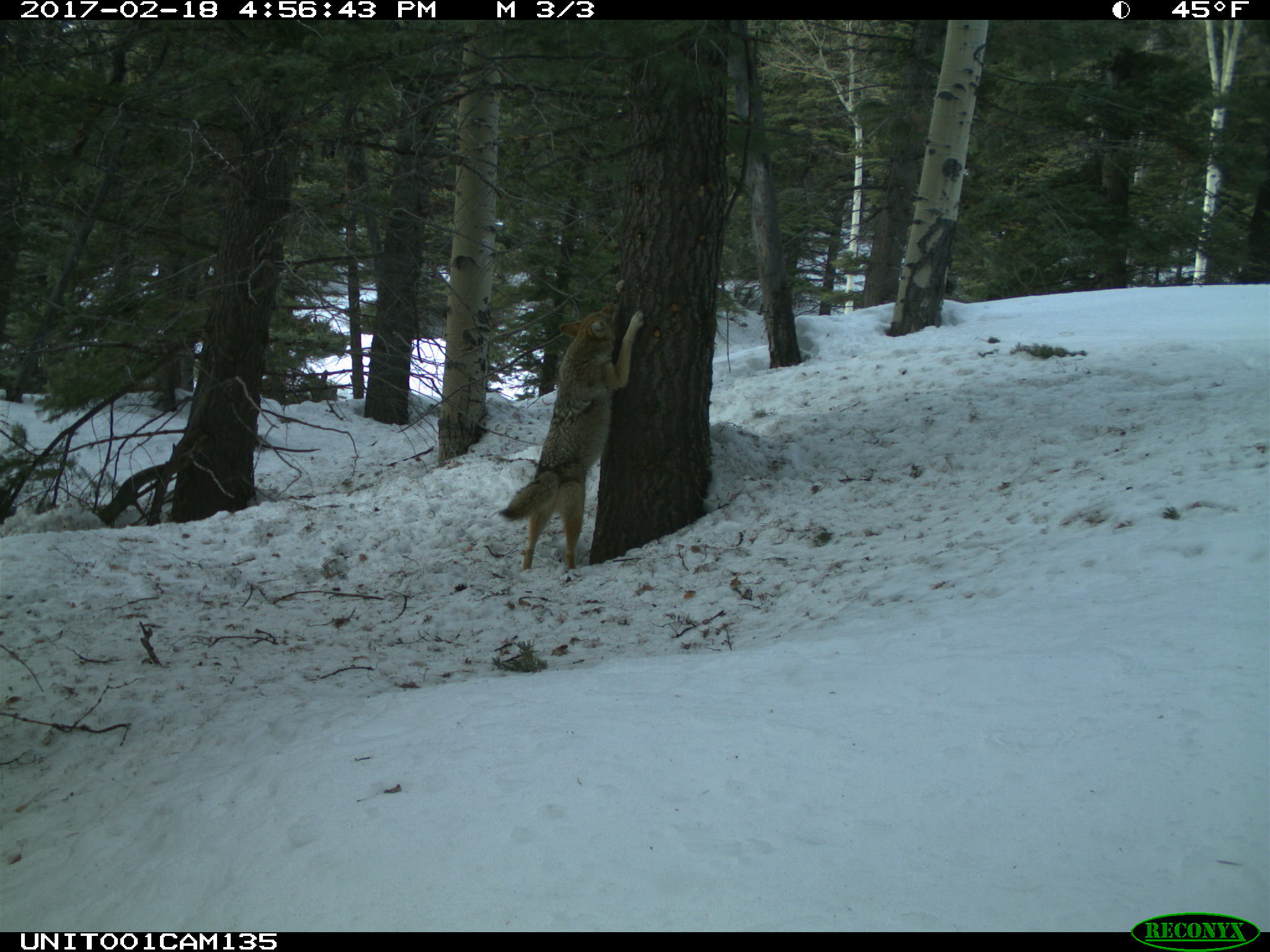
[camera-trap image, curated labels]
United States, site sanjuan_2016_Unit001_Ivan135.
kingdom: Animalia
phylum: Chordata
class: Mammalia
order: Carnivora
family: Canidae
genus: Canis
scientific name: Canis latrans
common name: coyote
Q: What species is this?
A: Canis latrans (coyote).